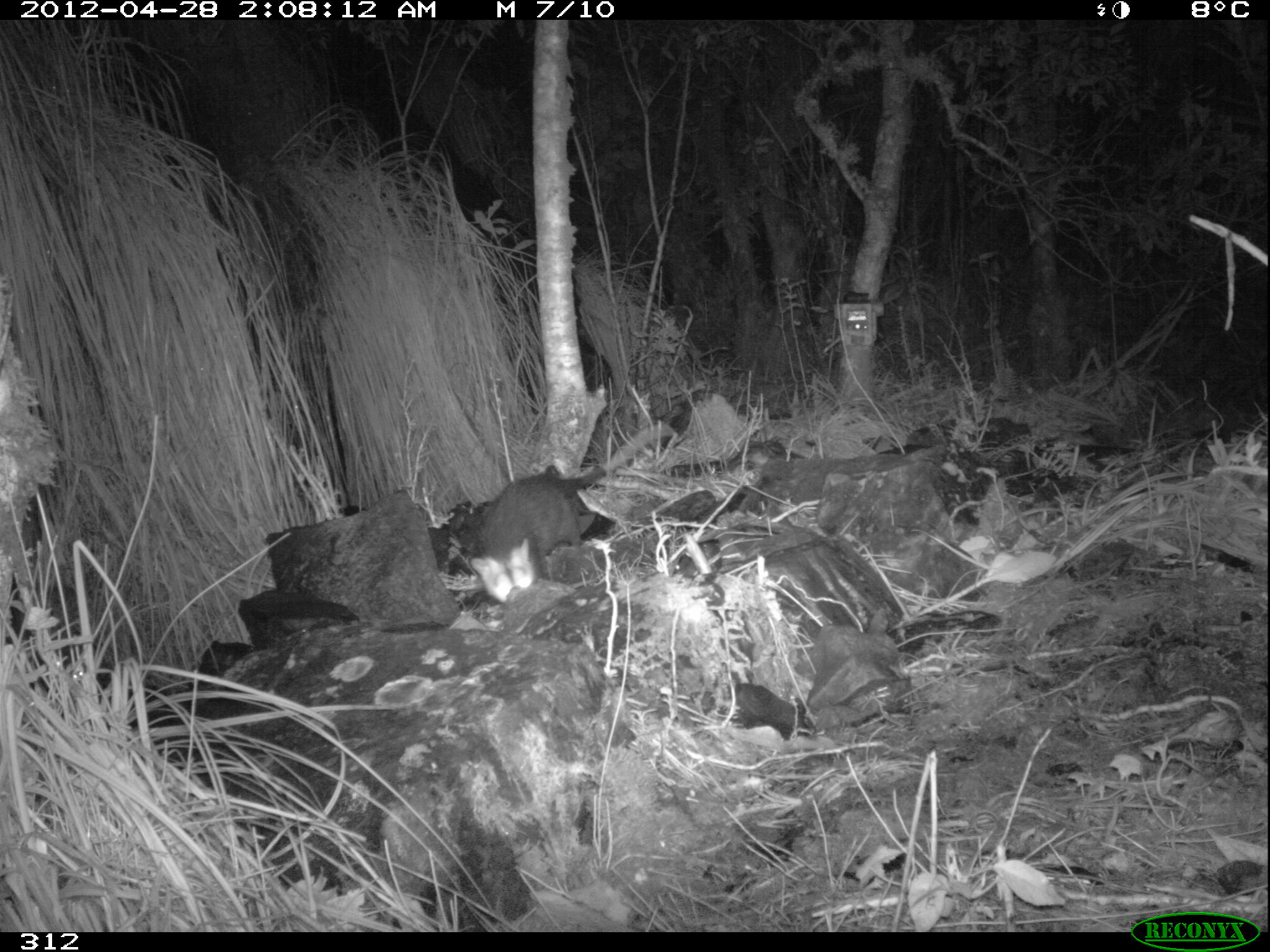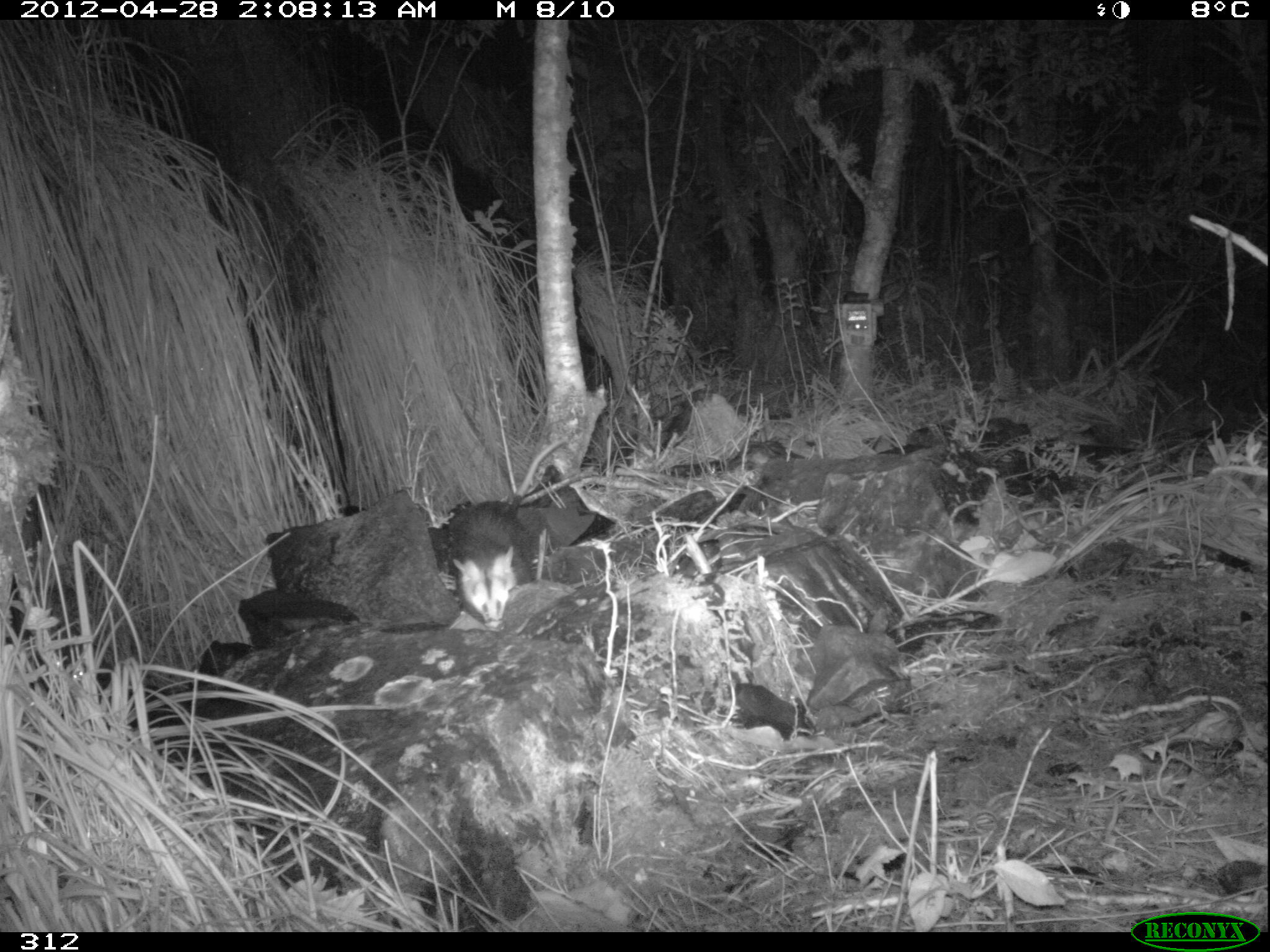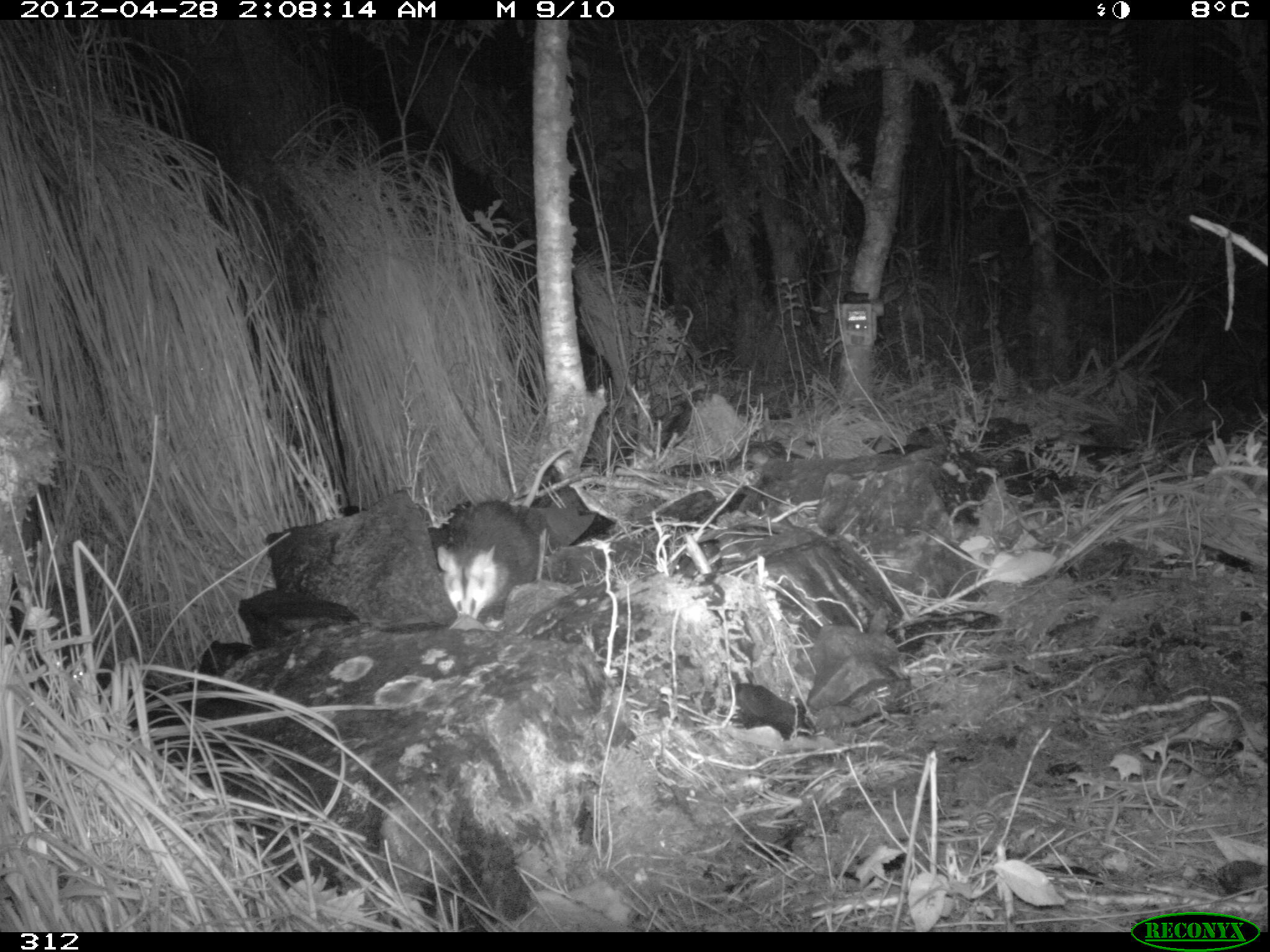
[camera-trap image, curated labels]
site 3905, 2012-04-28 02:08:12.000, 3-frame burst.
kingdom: Animalia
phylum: Chordata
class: Mammalia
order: Didelphimorphia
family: Didelphidae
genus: Didelphis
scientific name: Didelphis pernigra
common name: andean white-eared opossum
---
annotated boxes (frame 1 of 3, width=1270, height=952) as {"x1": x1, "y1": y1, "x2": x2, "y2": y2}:
didelphis pernigra: {"x1": 467, "y1": 421, "x2": 676, "y2": 604}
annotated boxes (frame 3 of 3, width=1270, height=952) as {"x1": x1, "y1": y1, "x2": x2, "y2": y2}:
didelphis pernigra: {"x1": 433, "y1": 444, "x2": 574, "y2": 625}